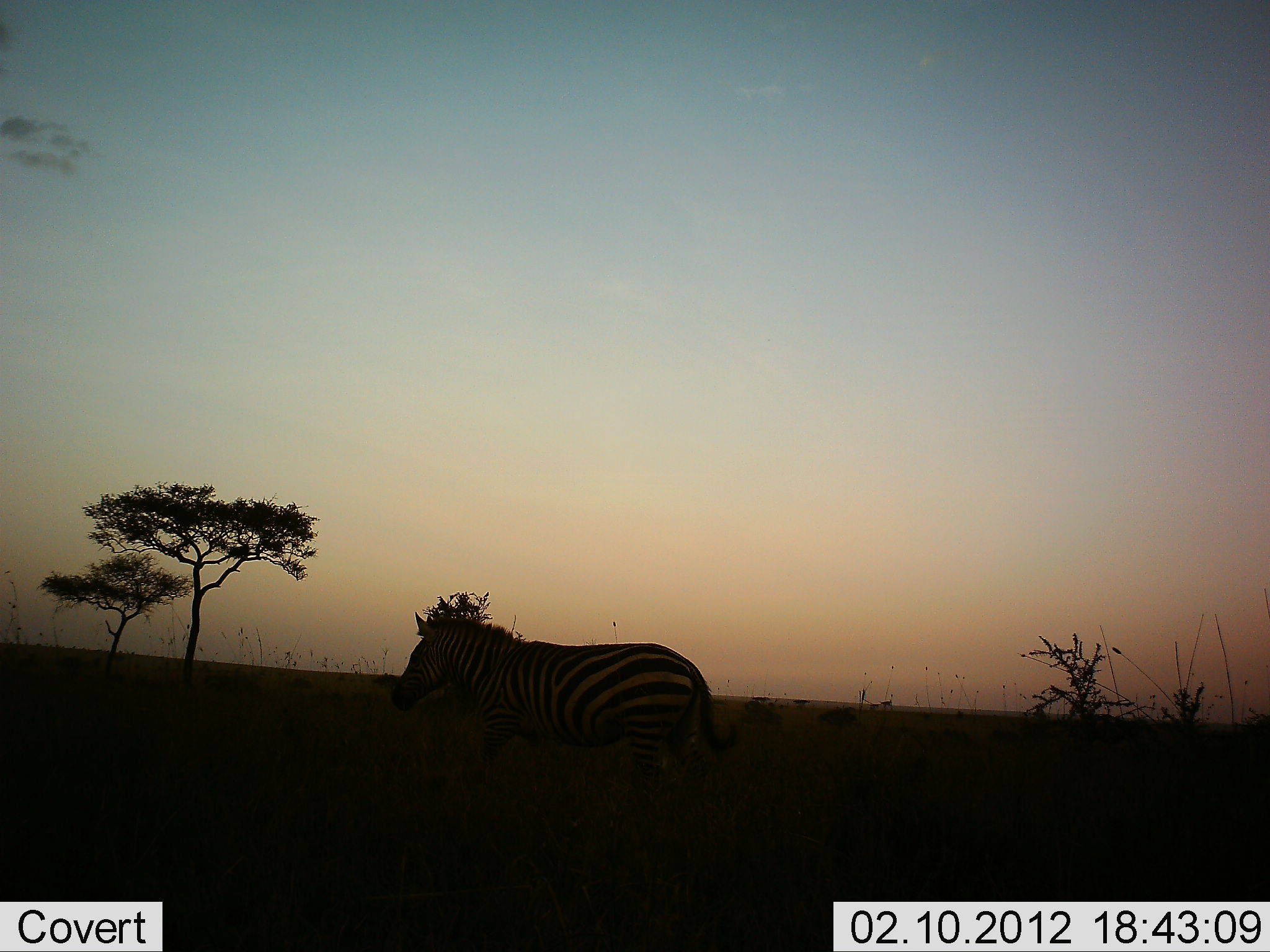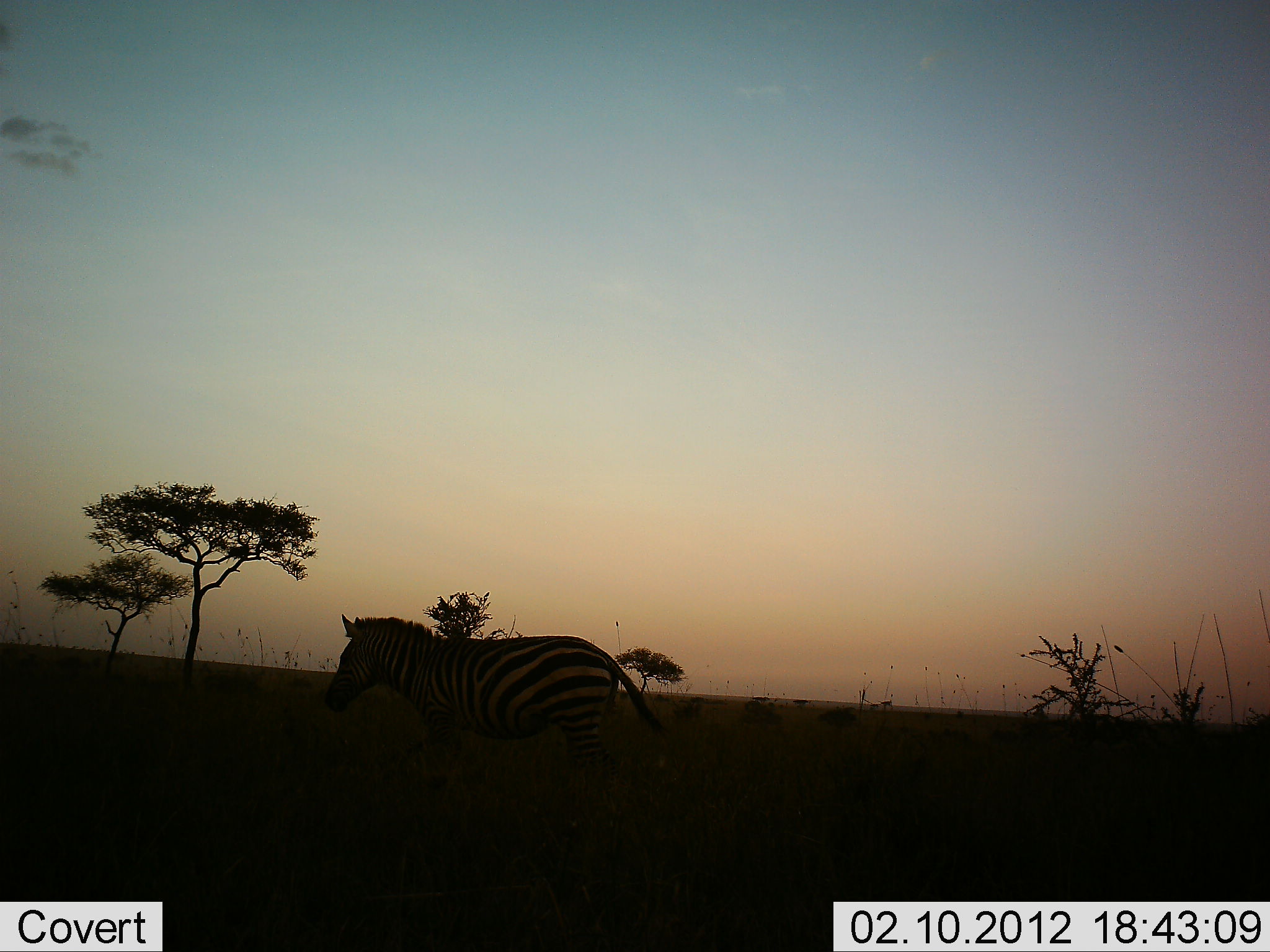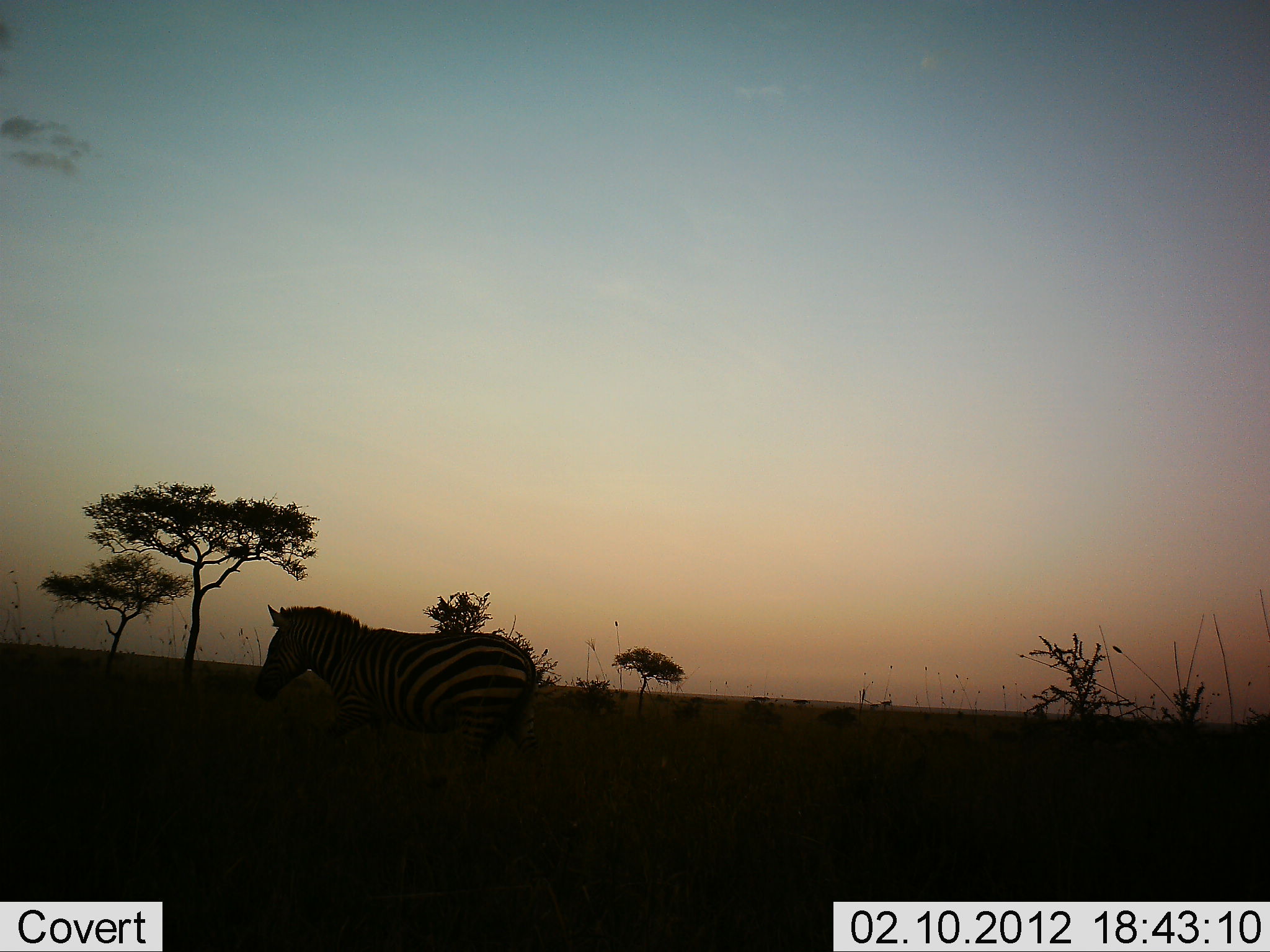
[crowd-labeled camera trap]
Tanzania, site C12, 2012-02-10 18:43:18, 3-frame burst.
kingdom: Animalia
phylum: Chordata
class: Mammalia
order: Perissodactyla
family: Equidae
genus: Equus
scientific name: Equus quagga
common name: plains zebra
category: zebra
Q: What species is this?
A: Zebra (plains zebra) (Equus quagga).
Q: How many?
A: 1.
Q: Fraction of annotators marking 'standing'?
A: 9%.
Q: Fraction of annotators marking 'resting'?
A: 0%.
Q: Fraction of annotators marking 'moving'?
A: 86%.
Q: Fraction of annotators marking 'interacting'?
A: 0%.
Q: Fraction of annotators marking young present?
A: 0%.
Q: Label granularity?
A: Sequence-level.